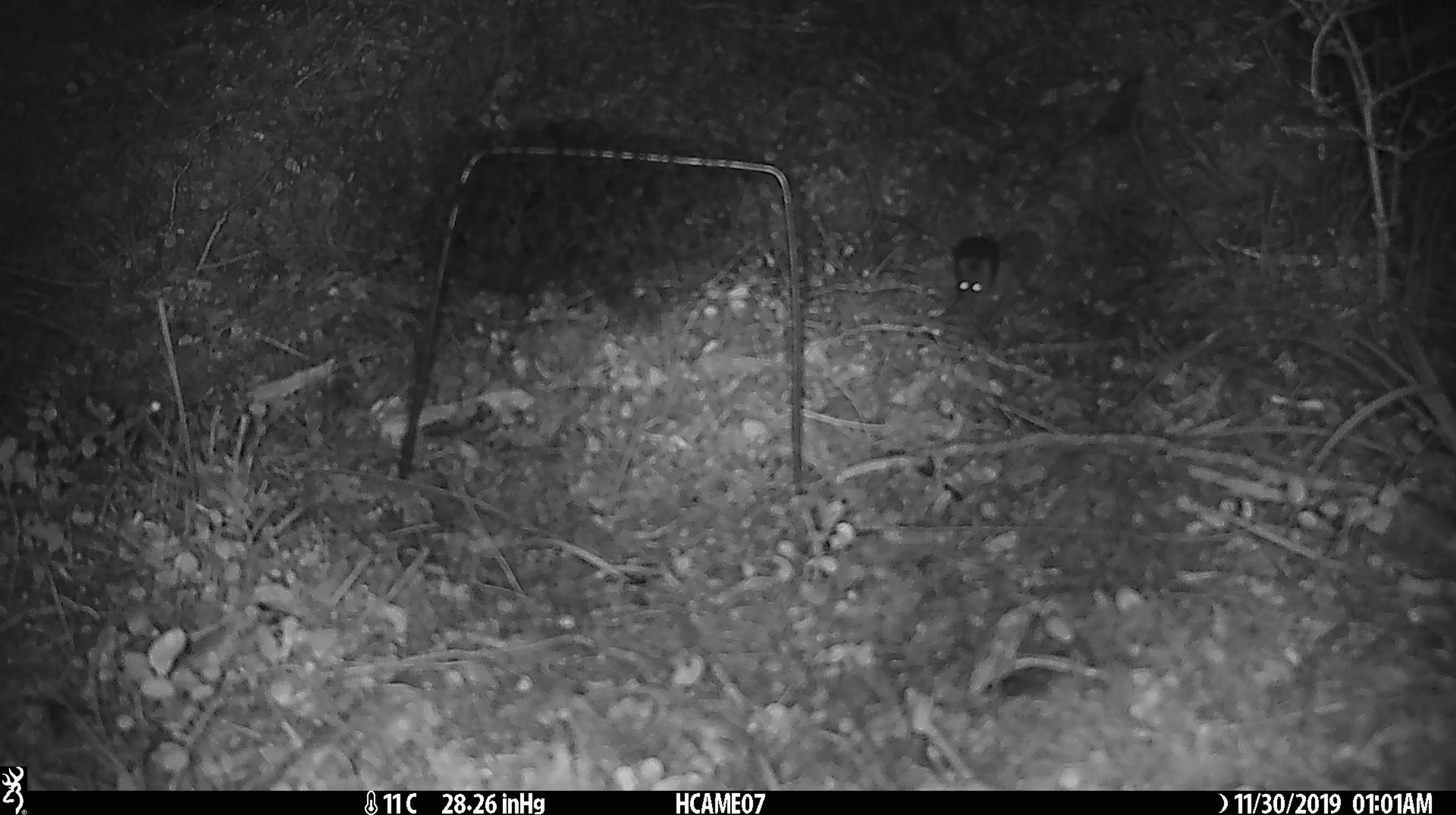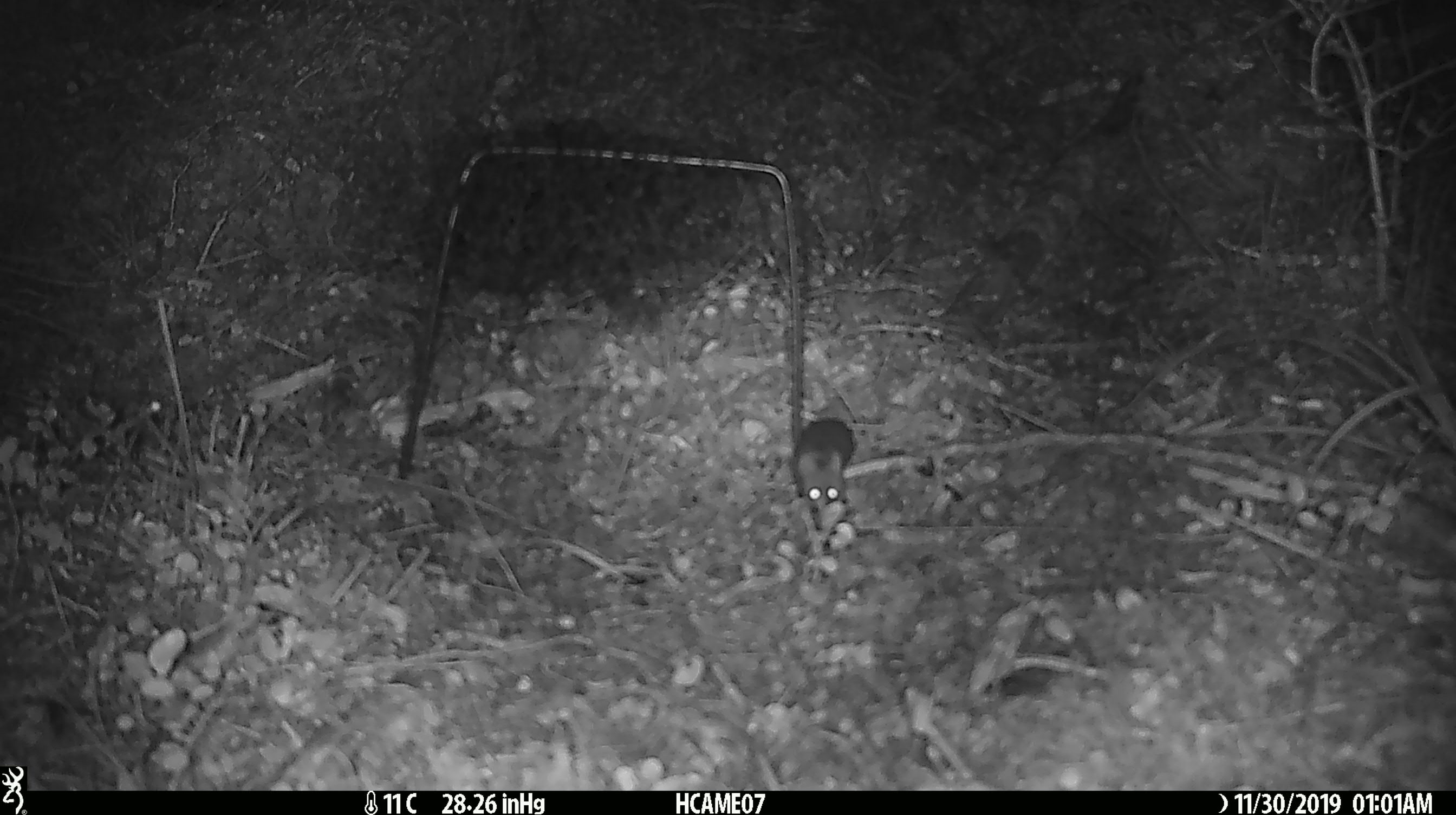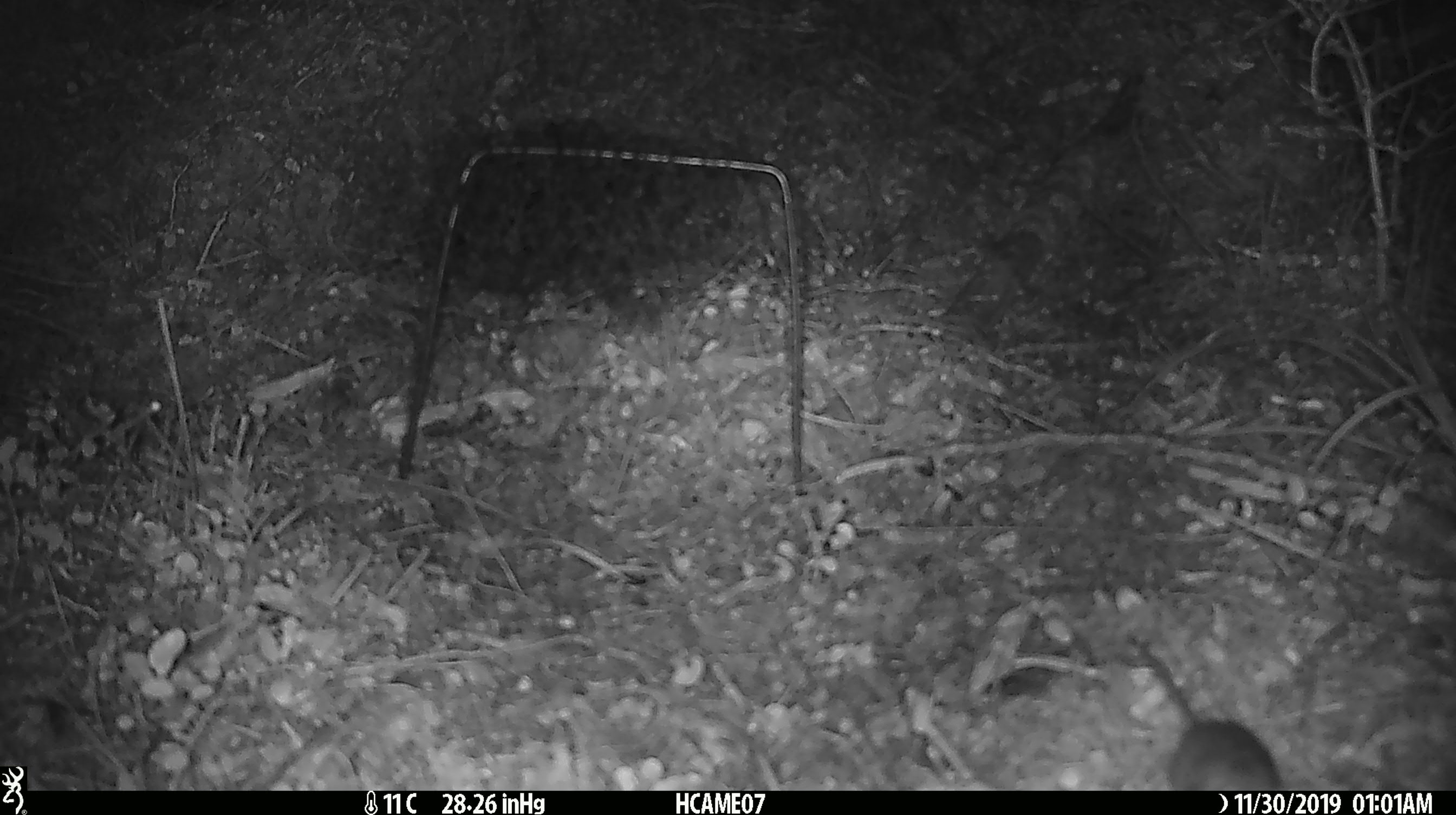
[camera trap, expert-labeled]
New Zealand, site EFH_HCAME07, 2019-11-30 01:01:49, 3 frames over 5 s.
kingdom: Animalia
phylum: Chordata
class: Mammalia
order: Rodentia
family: Muridae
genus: Mus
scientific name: Mus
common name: mouse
Mouse (Mus).